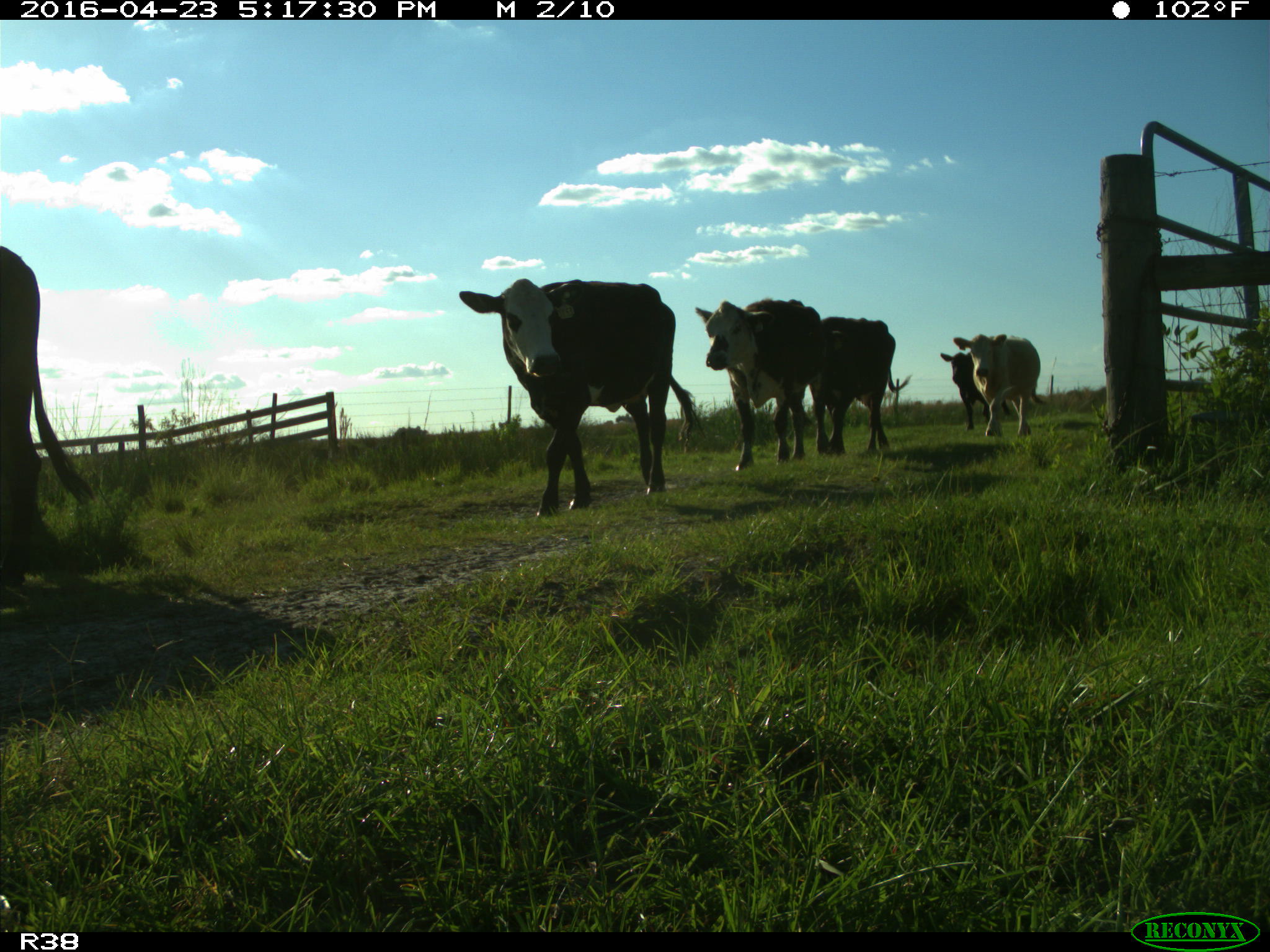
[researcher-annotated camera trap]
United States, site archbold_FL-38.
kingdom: Animalia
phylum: Chordata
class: Mammalia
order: Artiodactyla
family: Bovidae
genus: Bos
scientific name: Bos taurus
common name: domestic cow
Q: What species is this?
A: Bos taurus (domestic cow).